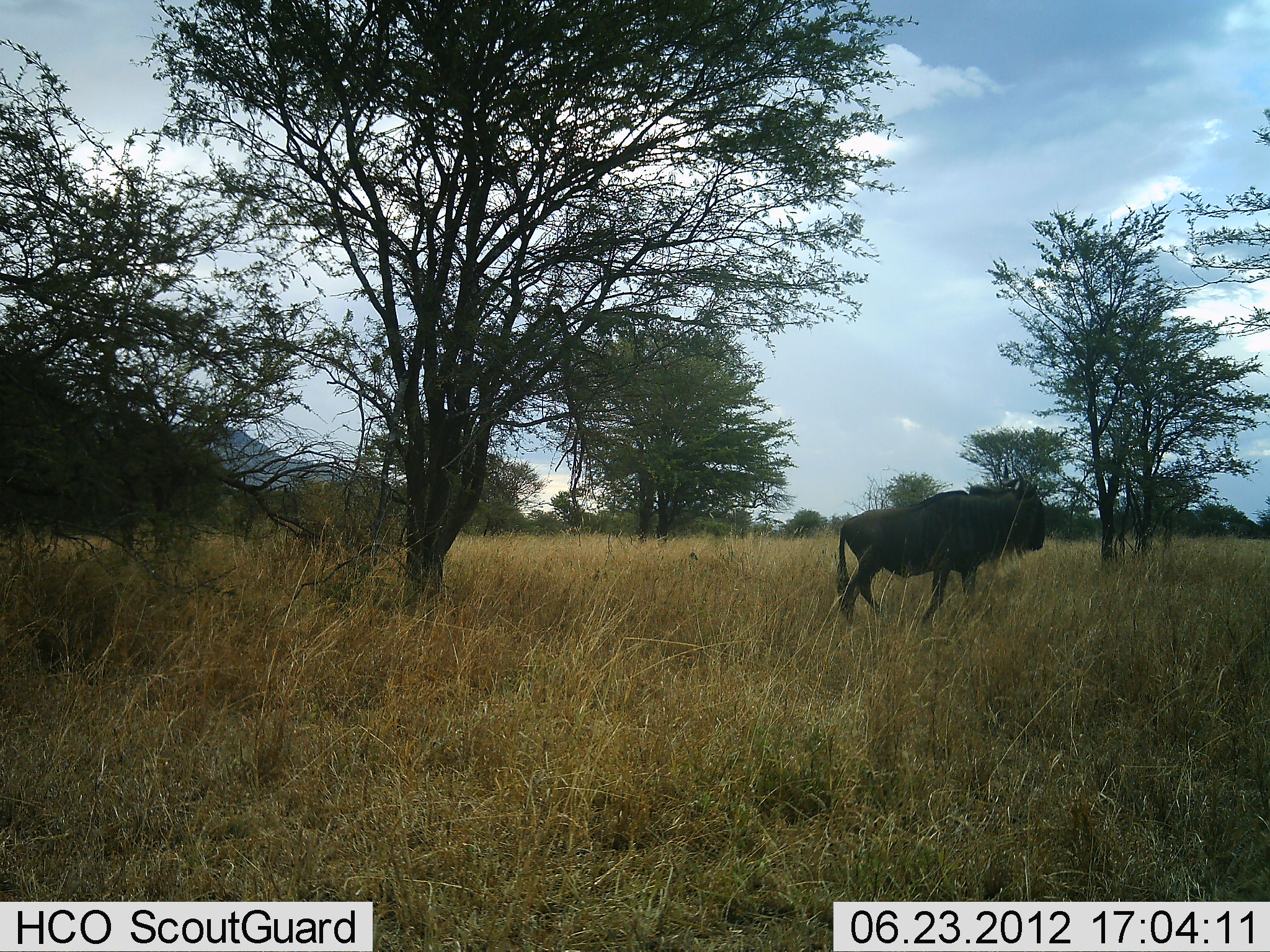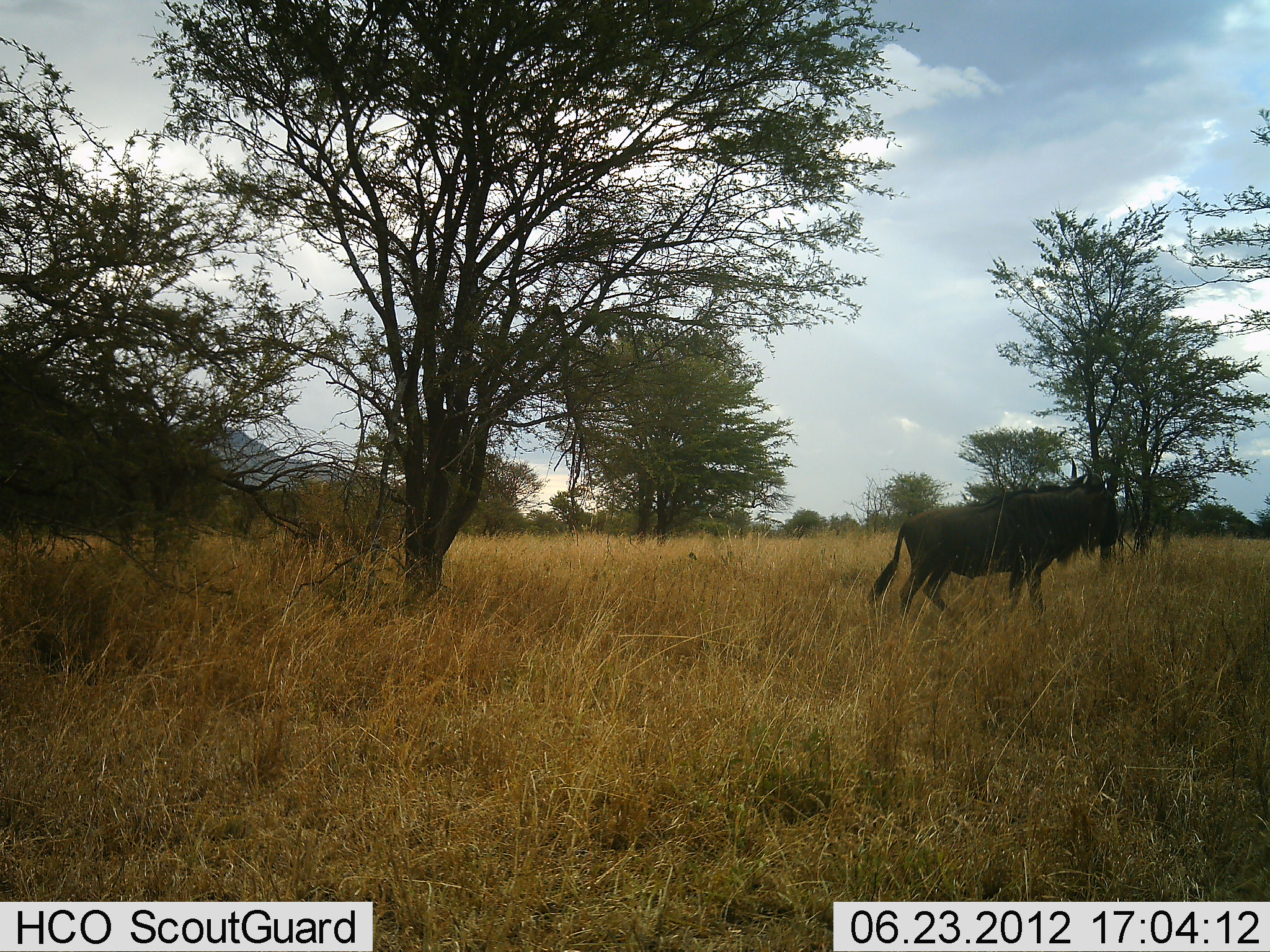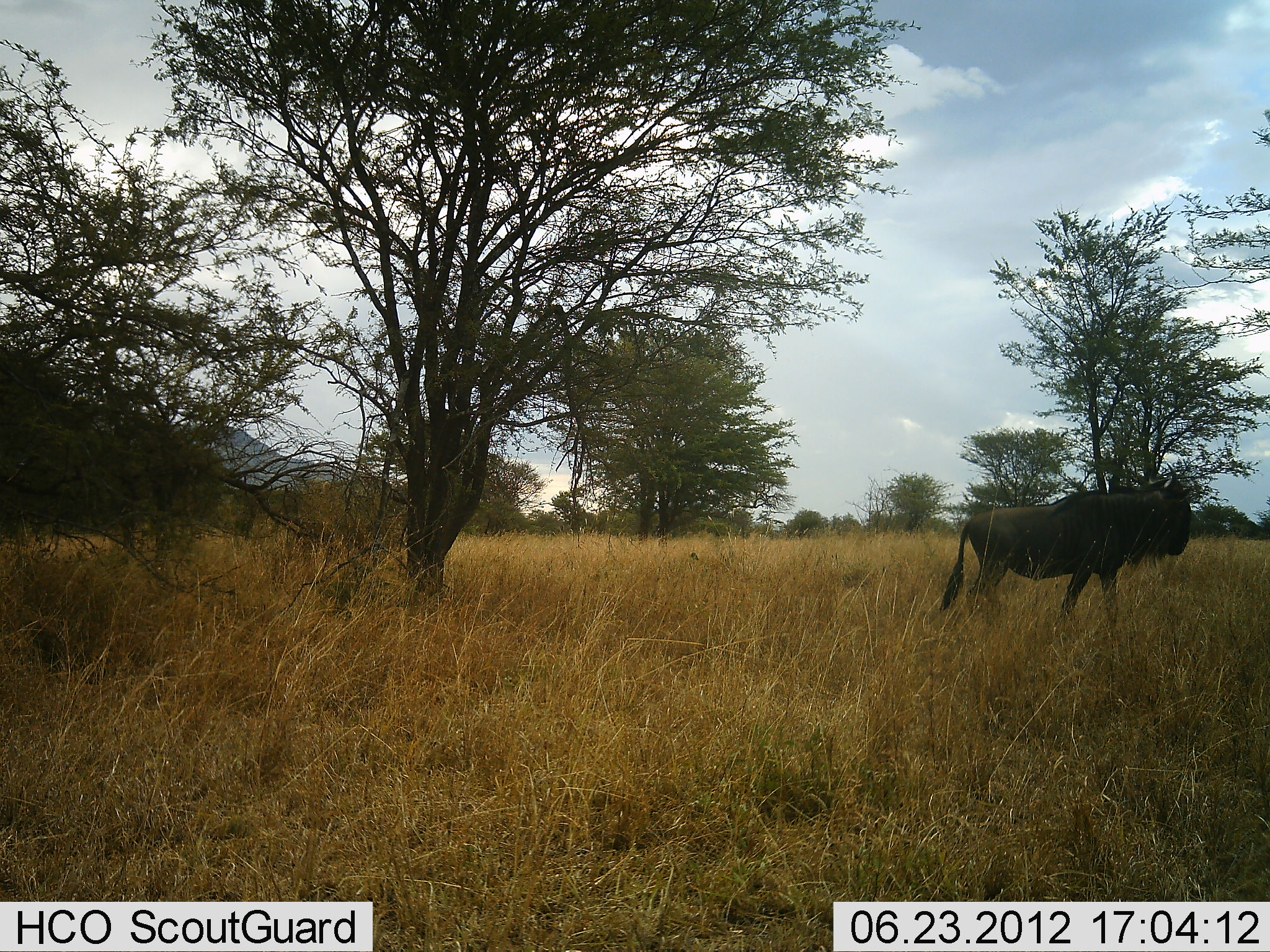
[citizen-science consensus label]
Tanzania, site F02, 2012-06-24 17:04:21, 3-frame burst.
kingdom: Animalia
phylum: Chordata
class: Mammalia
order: Artiodactyla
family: Bovidae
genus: Connochaetes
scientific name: Connochaetes taurinus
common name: blue wildebeest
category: wildebeest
Wildebeest (blue wildebeest) (Connochaetes taurinus), count 1. Behavior (volunteer vote fractions): standing 20%, resting 0%, moving 90%, interacting 0%. Young present (vote fraction): 0%. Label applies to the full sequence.